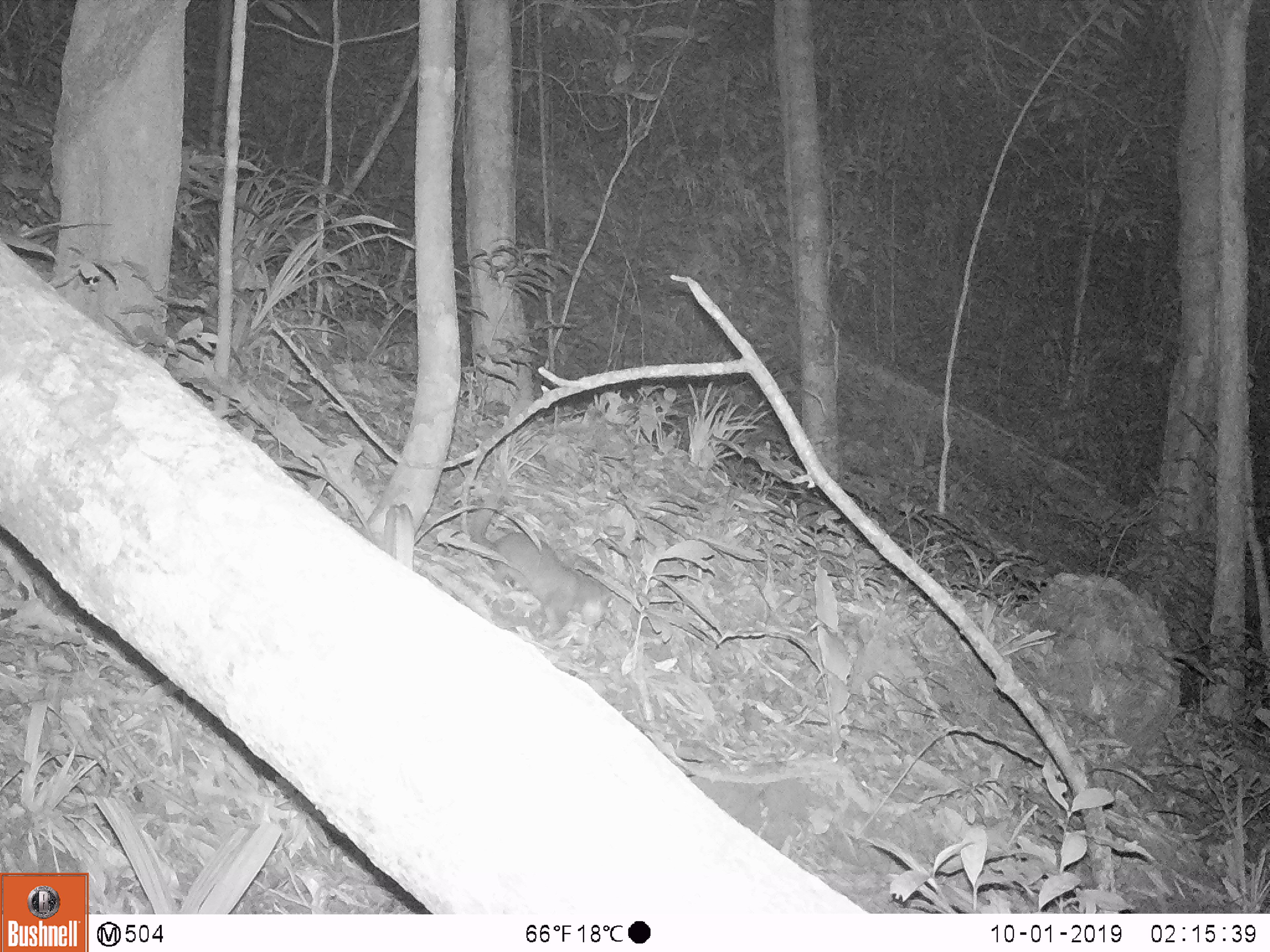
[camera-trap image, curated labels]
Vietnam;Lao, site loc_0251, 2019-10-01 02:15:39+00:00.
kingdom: Animalia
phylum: Chordata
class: Mammalia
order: Carnivora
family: Mustelidae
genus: Melogale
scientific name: Melogale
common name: ferret badger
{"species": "ferret badger (Melogale)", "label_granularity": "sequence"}